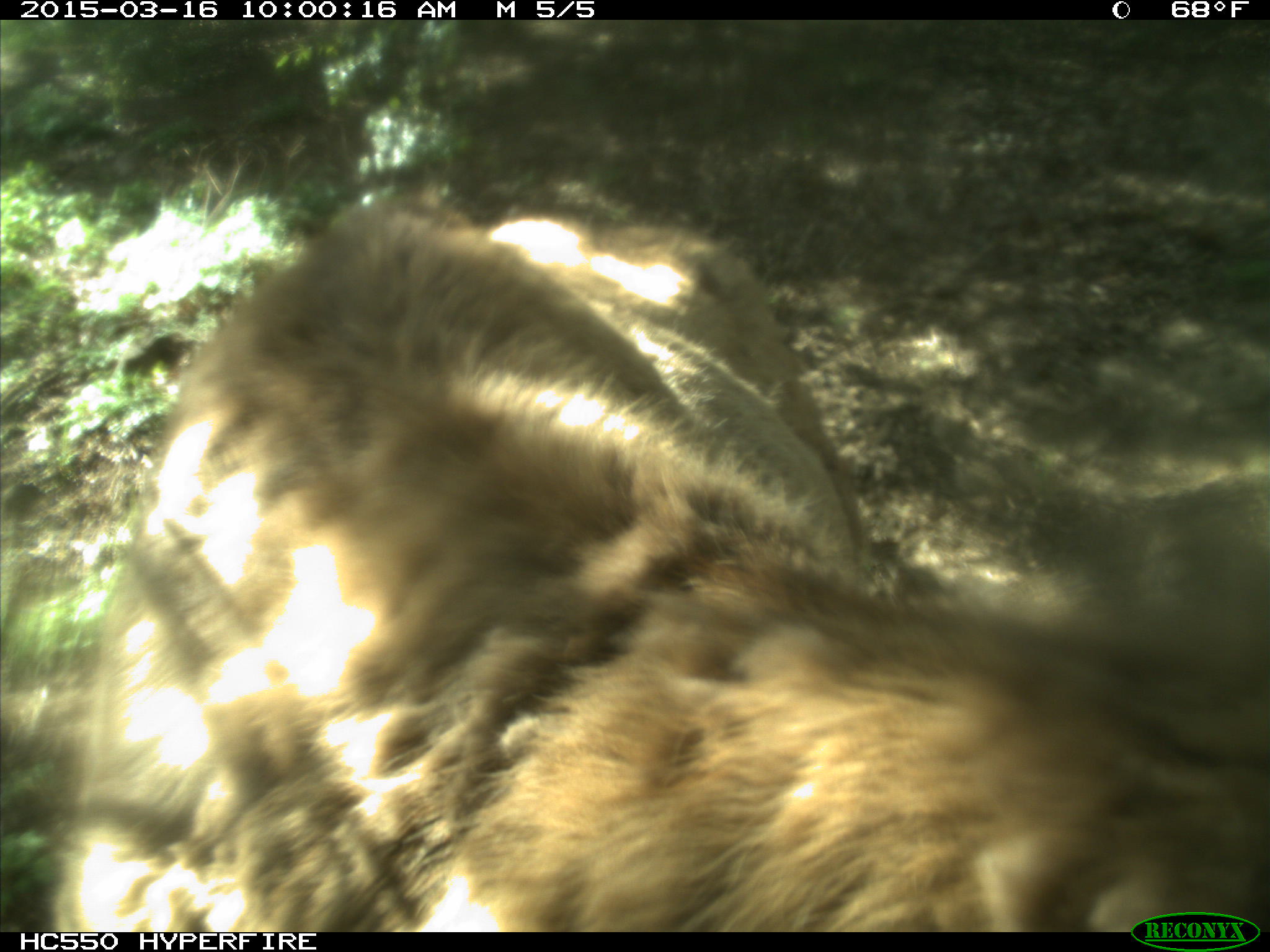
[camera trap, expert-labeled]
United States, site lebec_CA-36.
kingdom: Animalia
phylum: Chordata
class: Mammalia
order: Artiodactyla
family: Cervidae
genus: Cervus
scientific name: Cervus canadensis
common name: elk